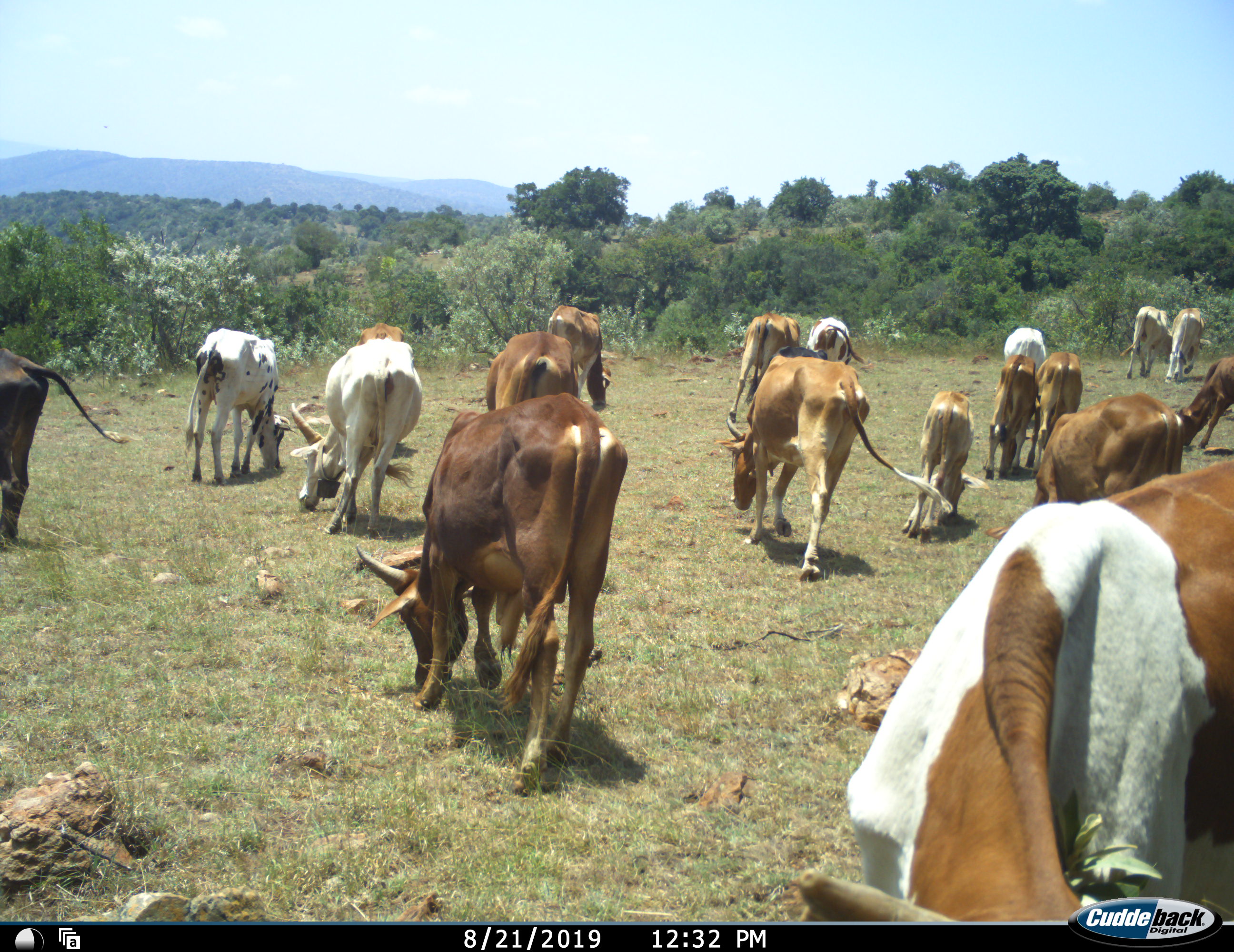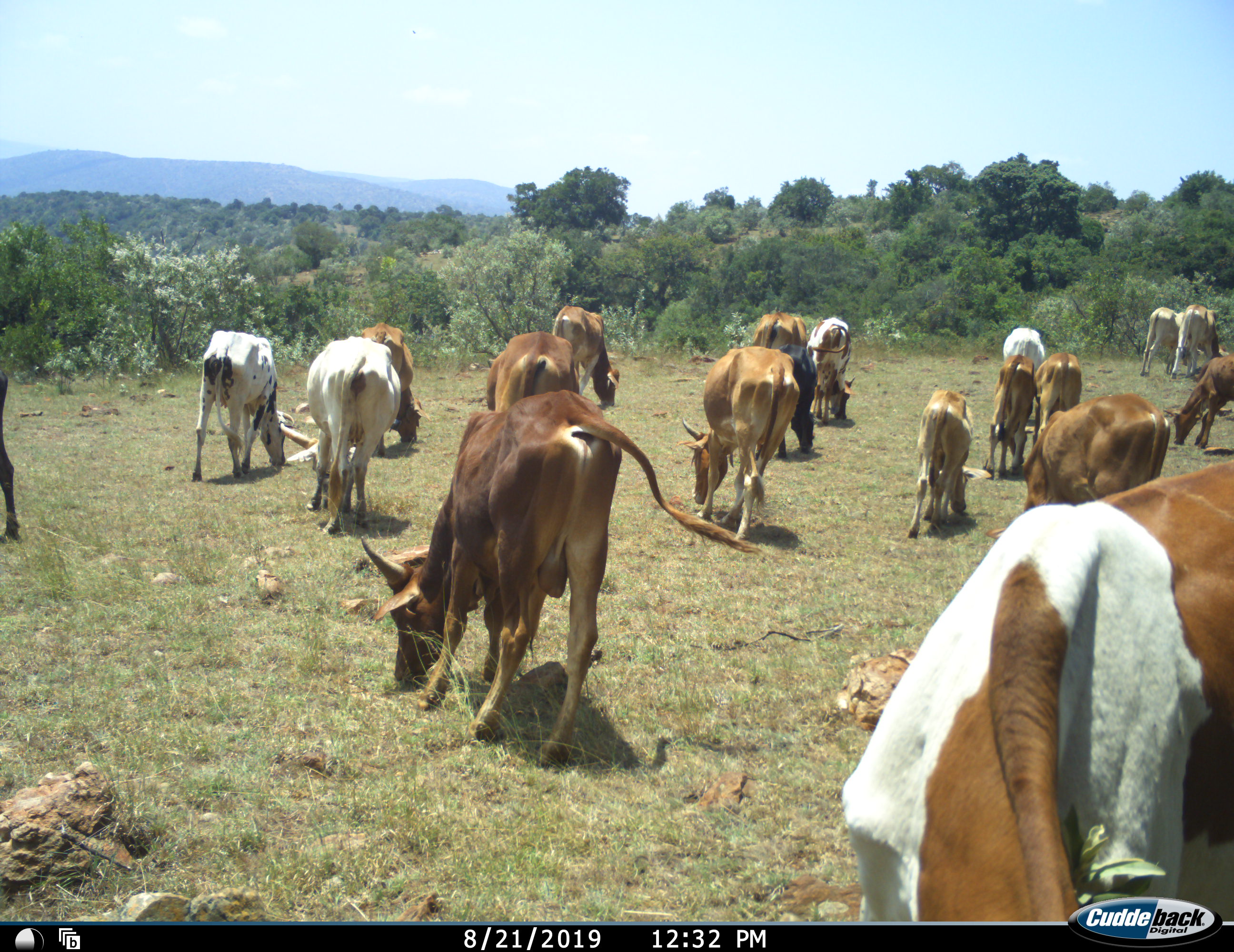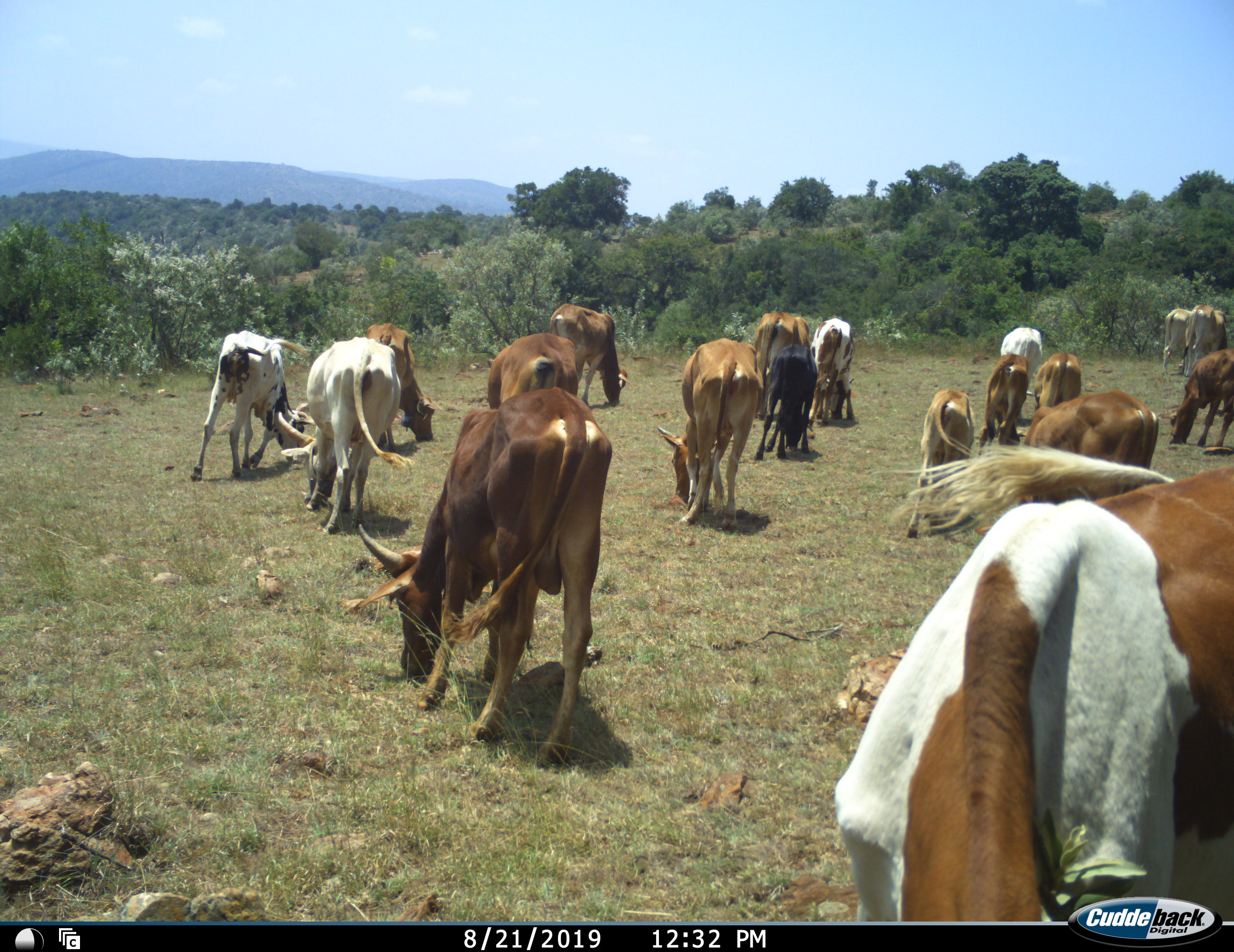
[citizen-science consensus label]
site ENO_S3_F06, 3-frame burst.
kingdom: Animalia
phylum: Chordata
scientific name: Vertebrata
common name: domestic animal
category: domesticanimal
Domesticanimal (domestic animal) (Vertebrata), count 11-50. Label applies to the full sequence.